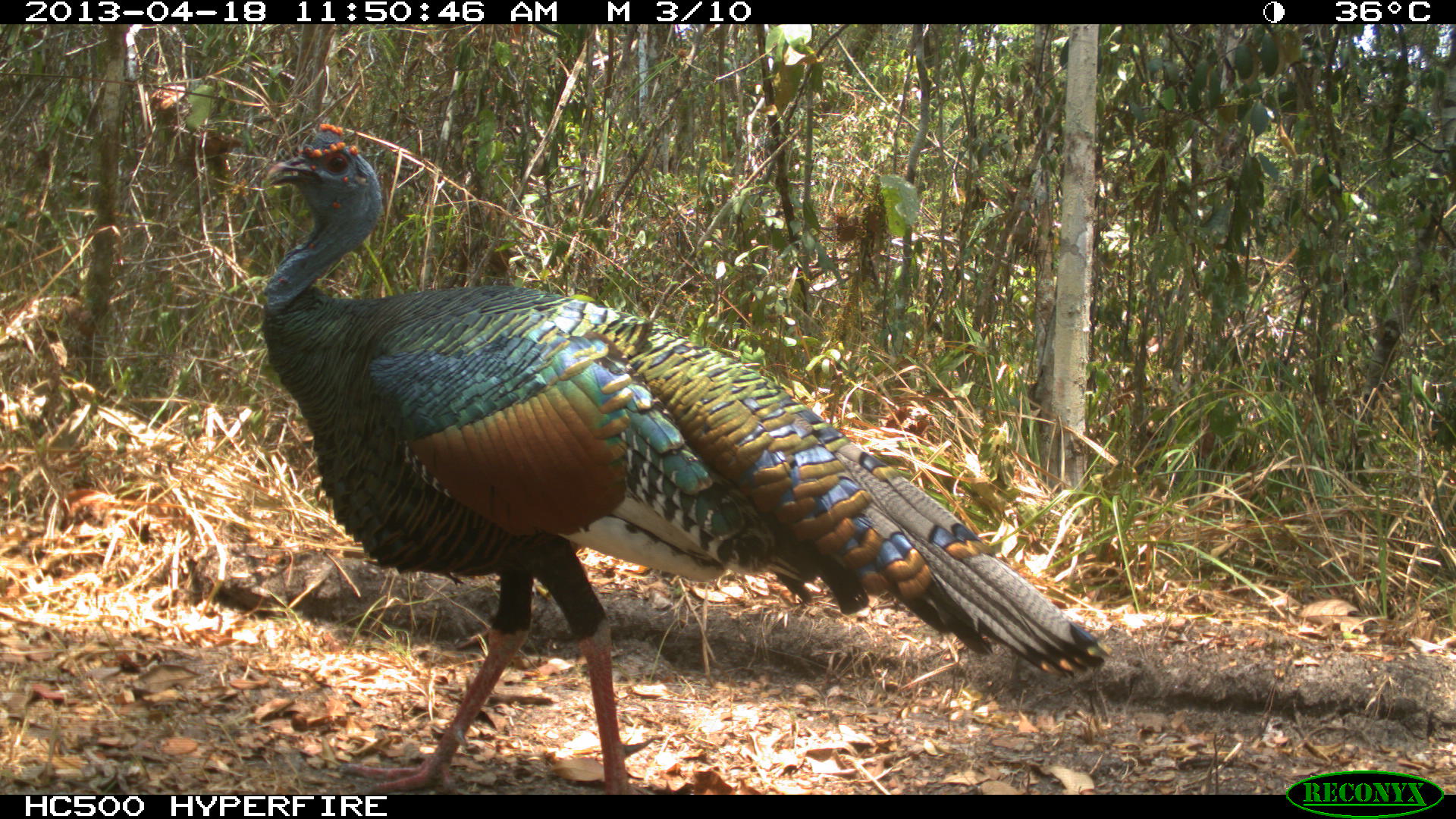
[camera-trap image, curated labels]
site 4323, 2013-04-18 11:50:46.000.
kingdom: Animalia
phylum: Chordata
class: Aves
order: Galliformes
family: Phasianidae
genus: Meleagris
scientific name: Meleagris ocellata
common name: ocellated turkey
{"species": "Meleagris ocellata (ocellated turkey)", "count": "1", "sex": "male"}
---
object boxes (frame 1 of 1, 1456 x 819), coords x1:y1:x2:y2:
meleagris ocellata: 260:122:1107:794